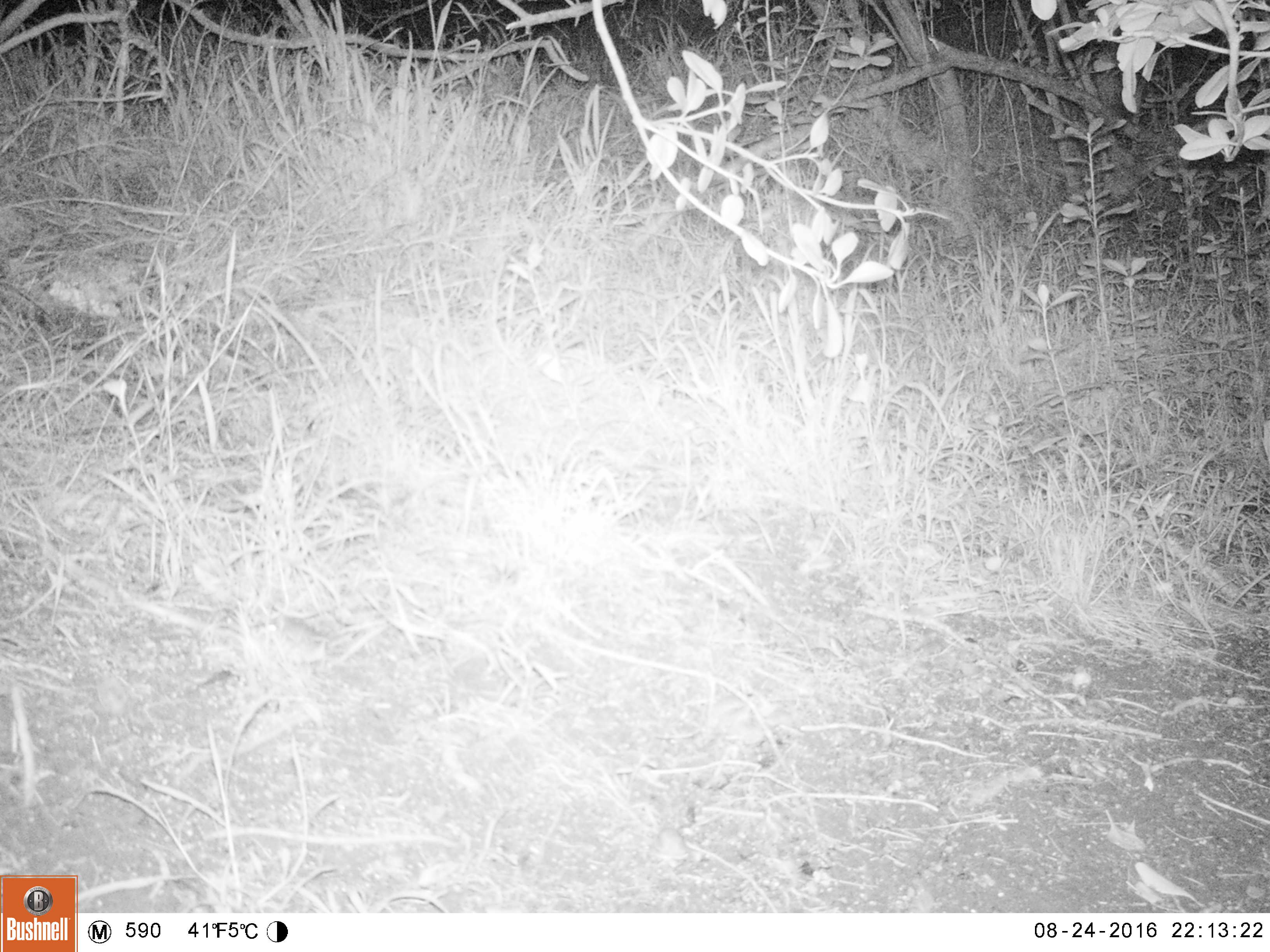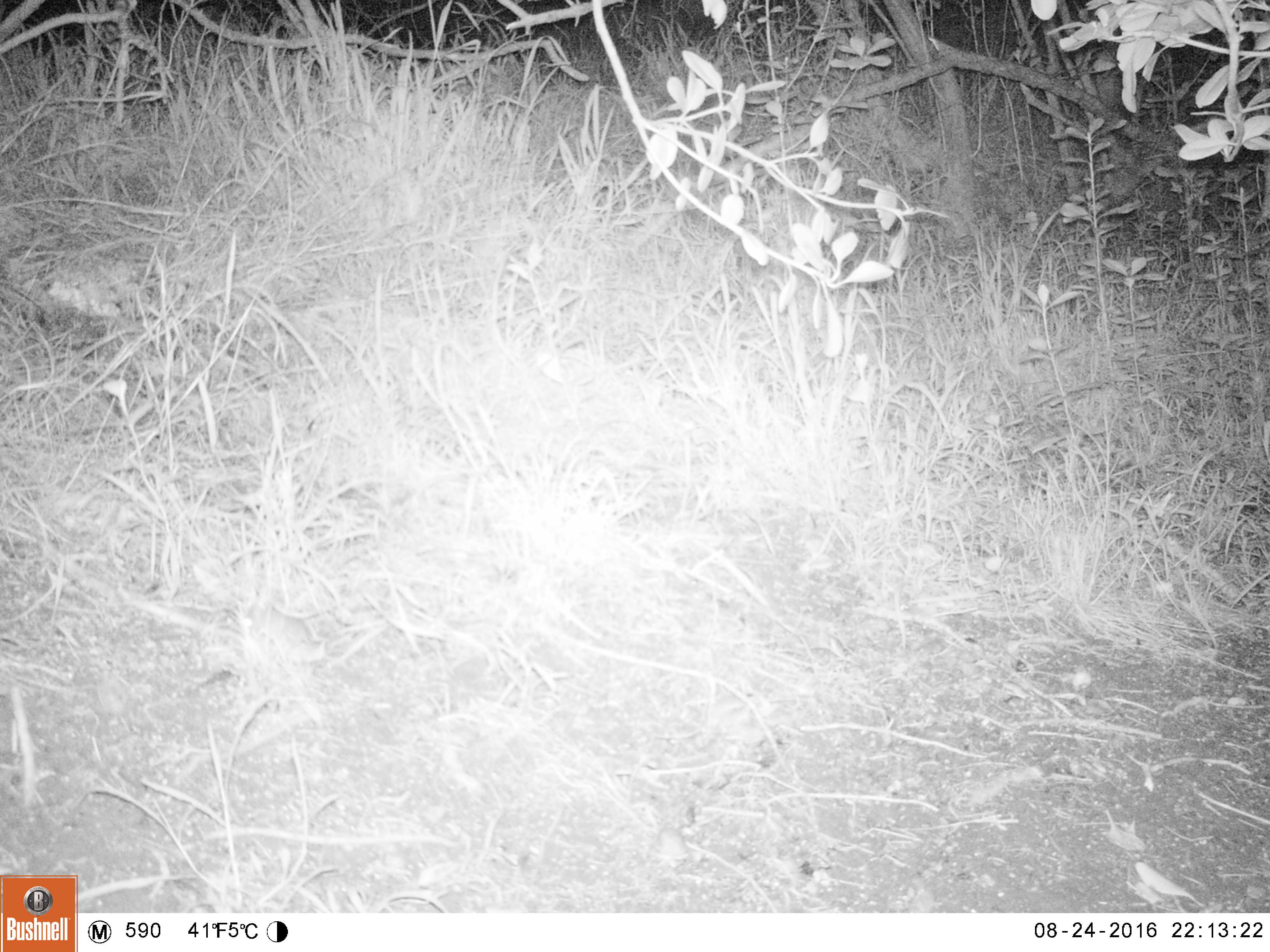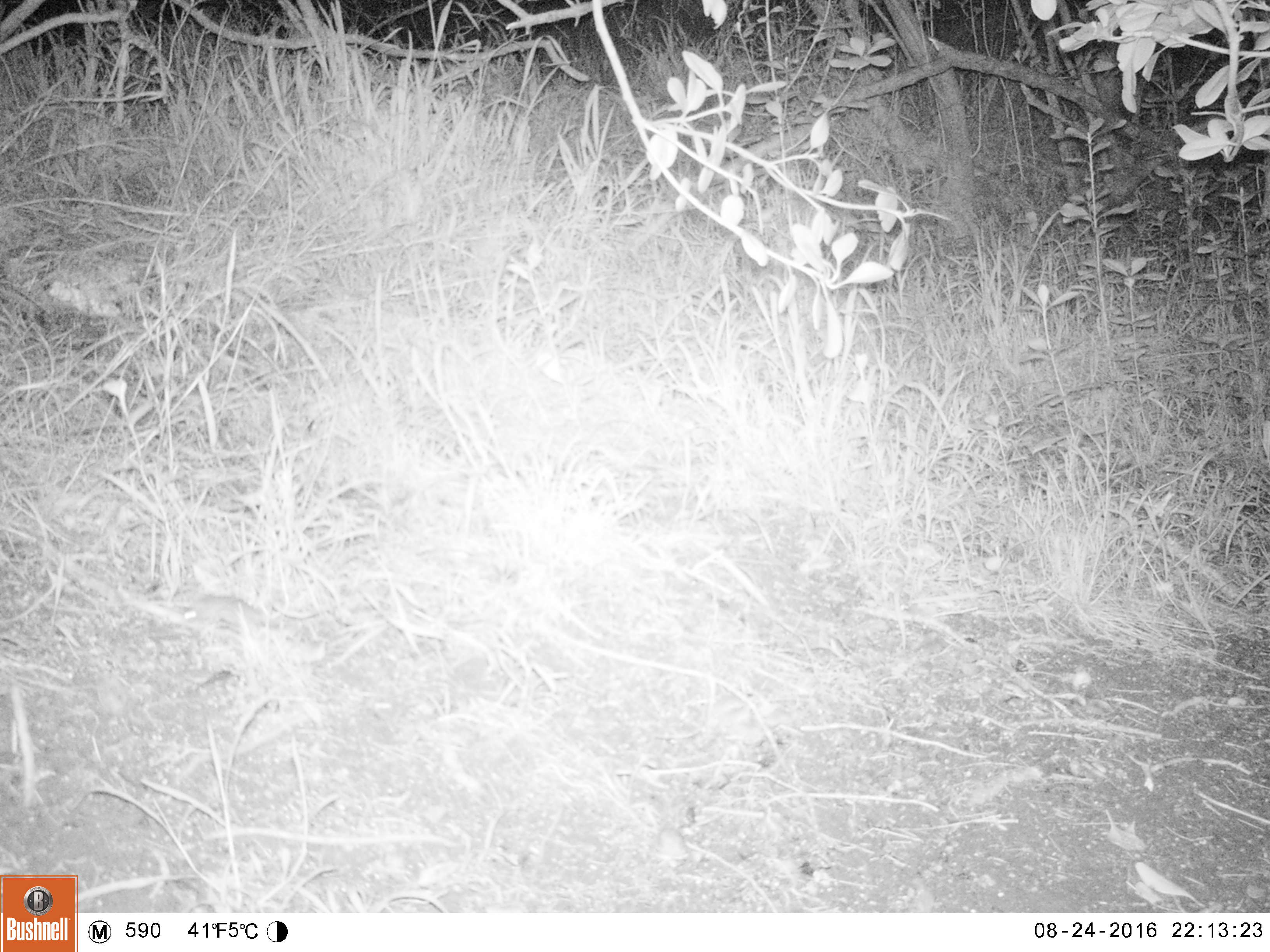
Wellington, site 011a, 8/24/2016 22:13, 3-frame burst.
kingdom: Animalia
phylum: Chordata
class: Mammalia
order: Rodentia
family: Muridae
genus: Mus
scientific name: Mus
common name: mouse